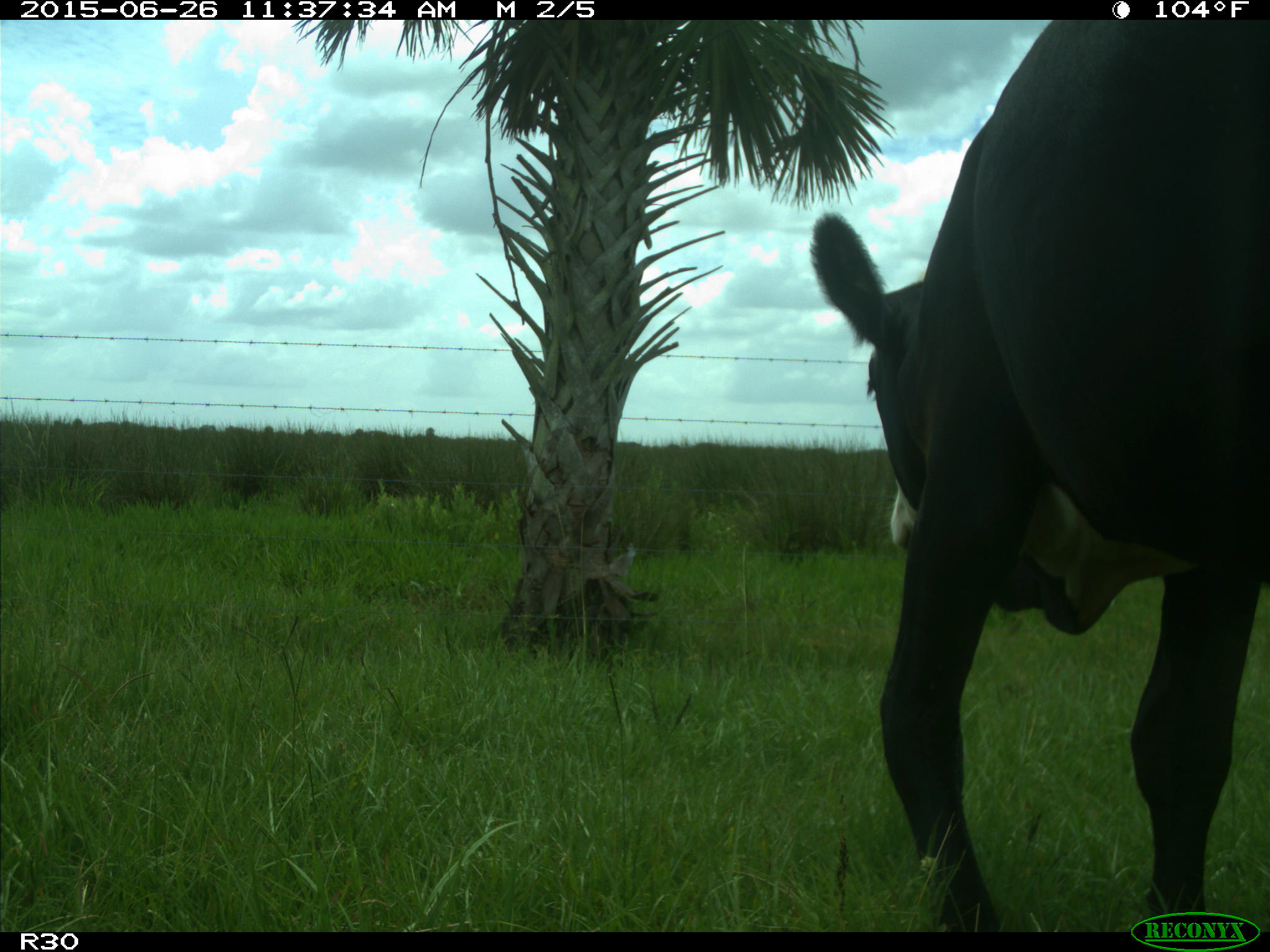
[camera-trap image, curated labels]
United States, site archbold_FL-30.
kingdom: Animalia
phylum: Chordata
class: Mammalia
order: Artiodactyla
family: Bovidae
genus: Bos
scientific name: Bos taurus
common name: domestic cow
Bos taurus (domestic cow).